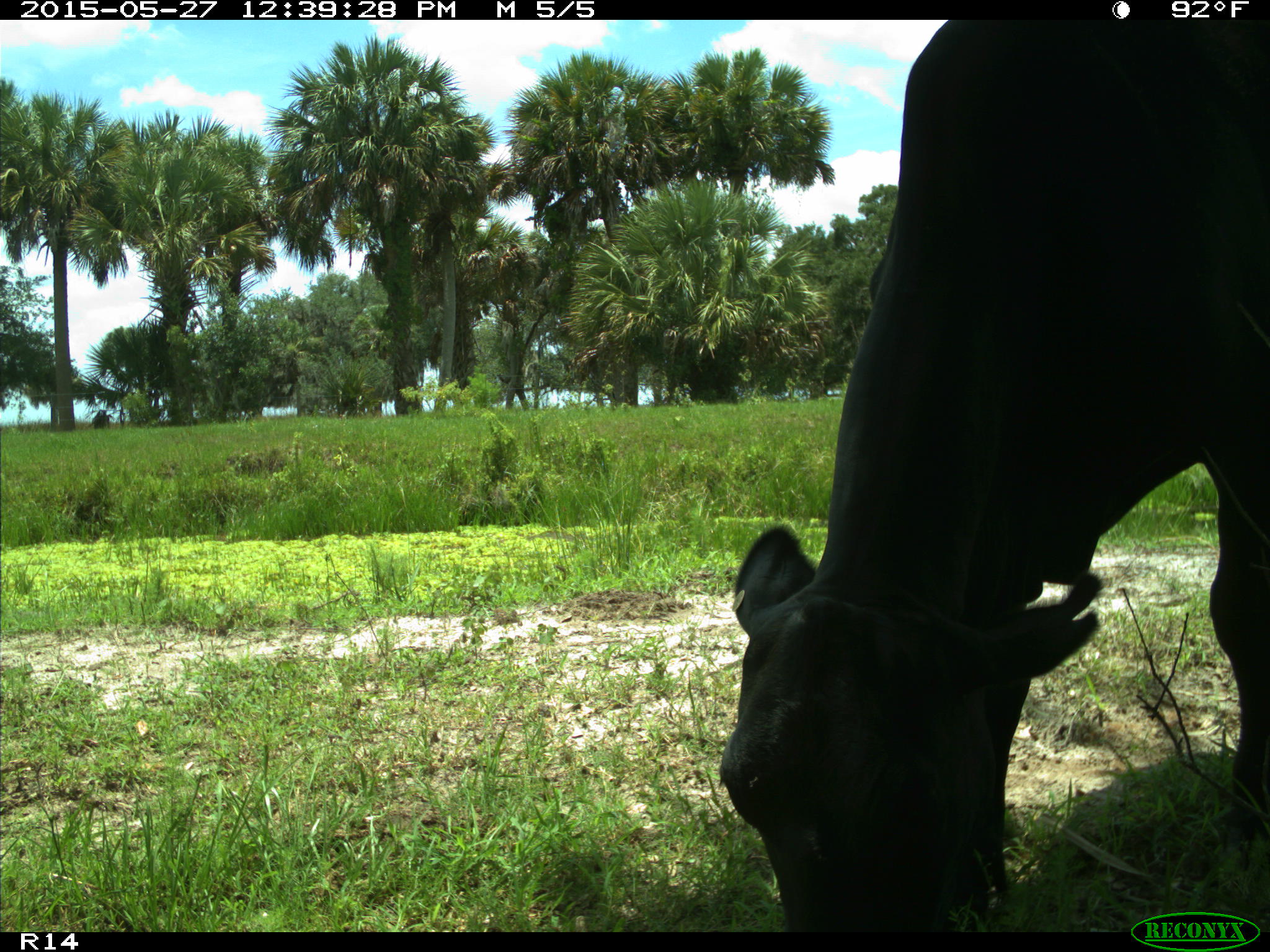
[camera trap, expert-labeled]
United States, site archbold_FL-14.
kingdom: Animalia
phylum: Chordata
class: Mammalia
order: Artiodactyla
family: Bovidae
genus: Bos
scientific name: Bos taurus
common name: domestic cow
Bos taurus (domestic cow).